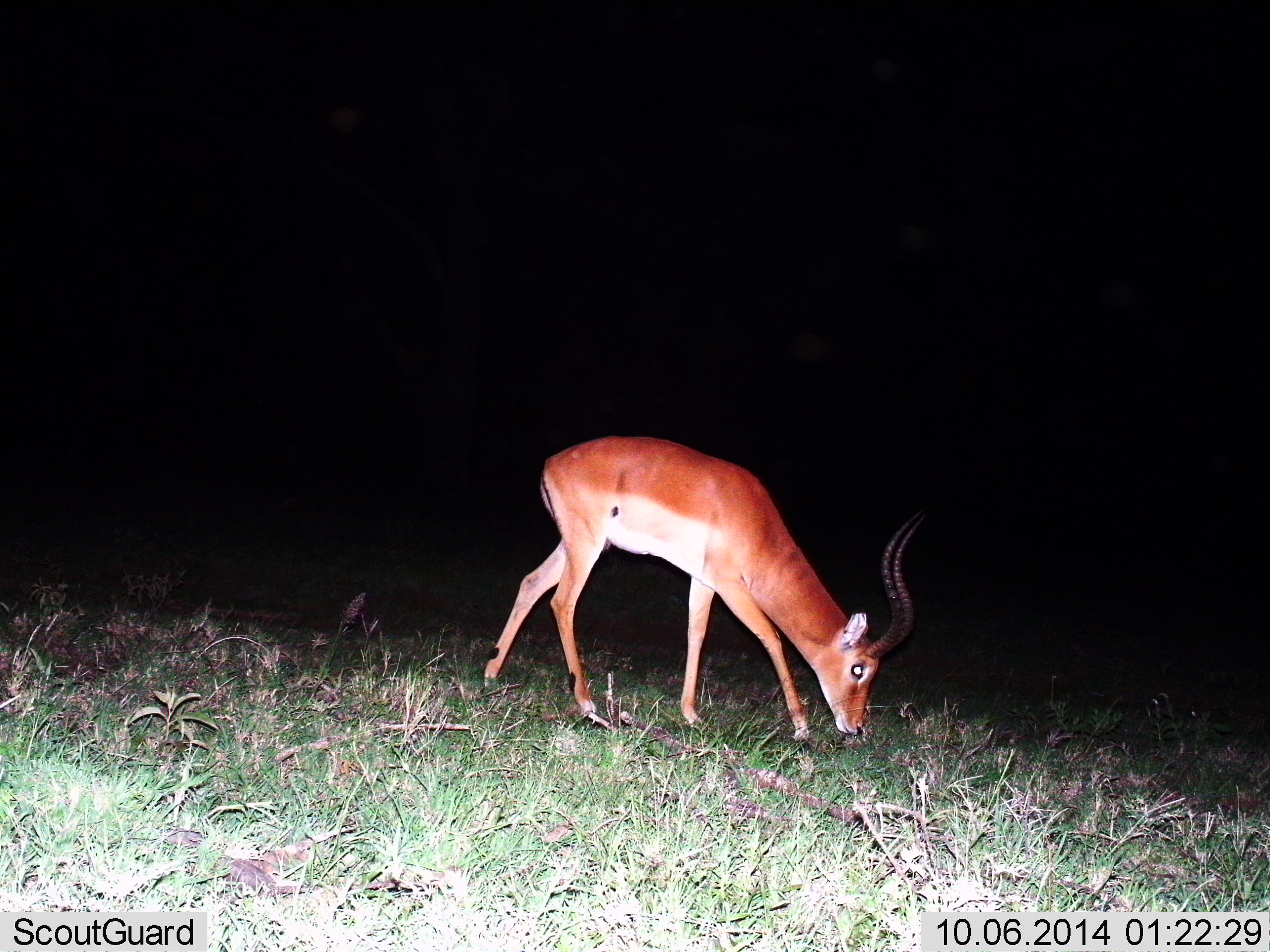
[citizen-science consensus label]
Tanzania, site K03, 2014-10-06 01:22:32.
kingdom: Animalia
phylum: Chordata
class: Mammalia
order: Artiodactyla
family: Bovidae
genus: Aepyceros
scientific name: Aepyceros melampus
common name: impala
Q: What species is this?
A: Impala (Aepyceros melampus).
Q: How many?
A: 1.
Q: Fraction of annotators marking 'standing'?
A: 40%.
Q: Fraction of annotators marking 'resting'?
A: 0%.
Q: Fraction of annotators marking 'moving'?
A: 0%.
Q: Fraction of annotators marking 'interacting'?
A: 0%.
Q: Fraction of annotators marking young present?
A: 0%.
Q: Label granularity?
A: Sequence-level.